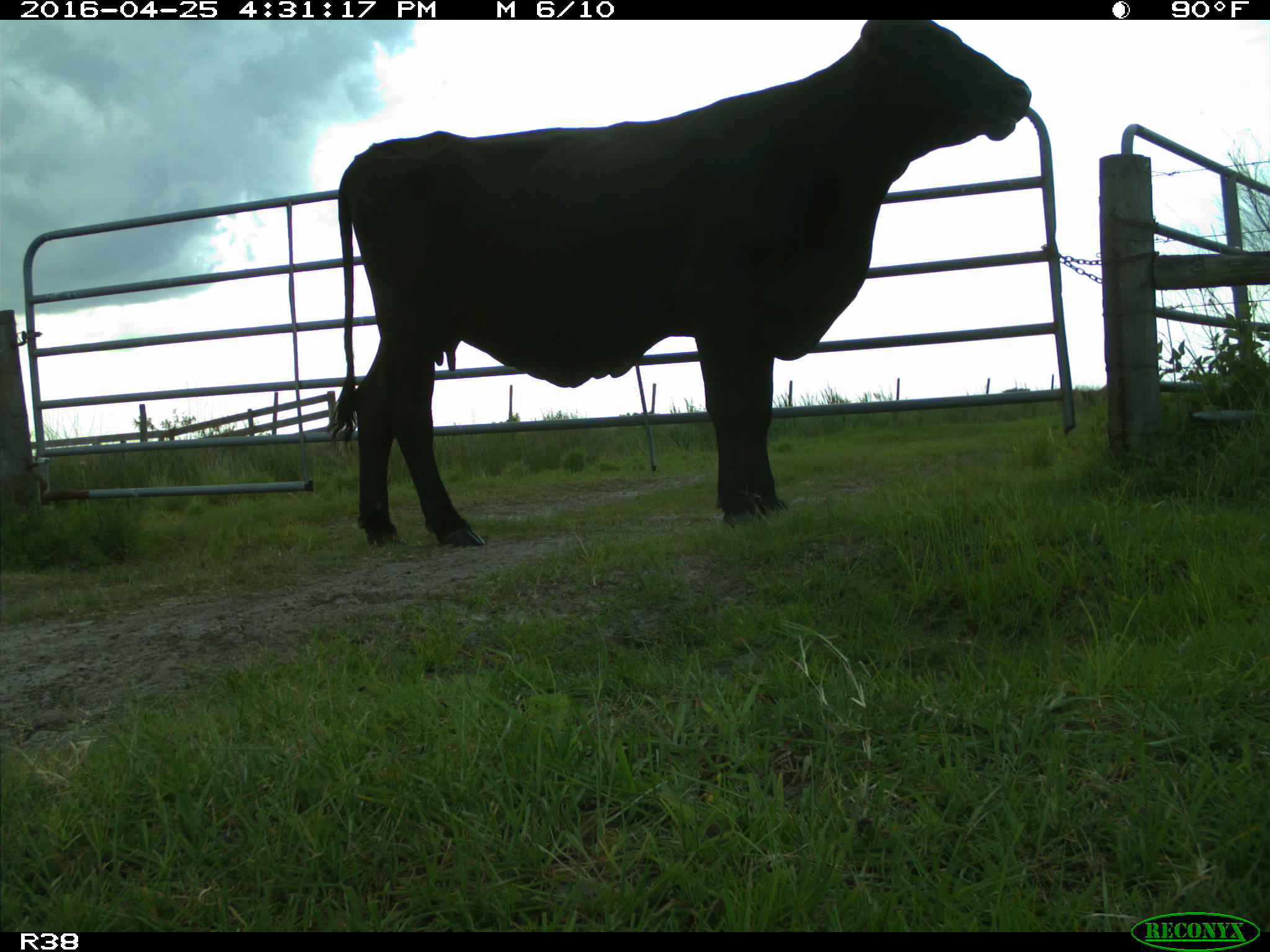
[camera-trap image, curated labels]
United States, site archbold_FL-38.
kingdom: Animalia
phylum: Chordata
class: Mammalia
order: Artiodactyla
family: Bovidae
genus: Bos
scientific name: Bos taurus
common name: domestic cow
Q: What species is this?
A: Bos taurus (domestic cow).